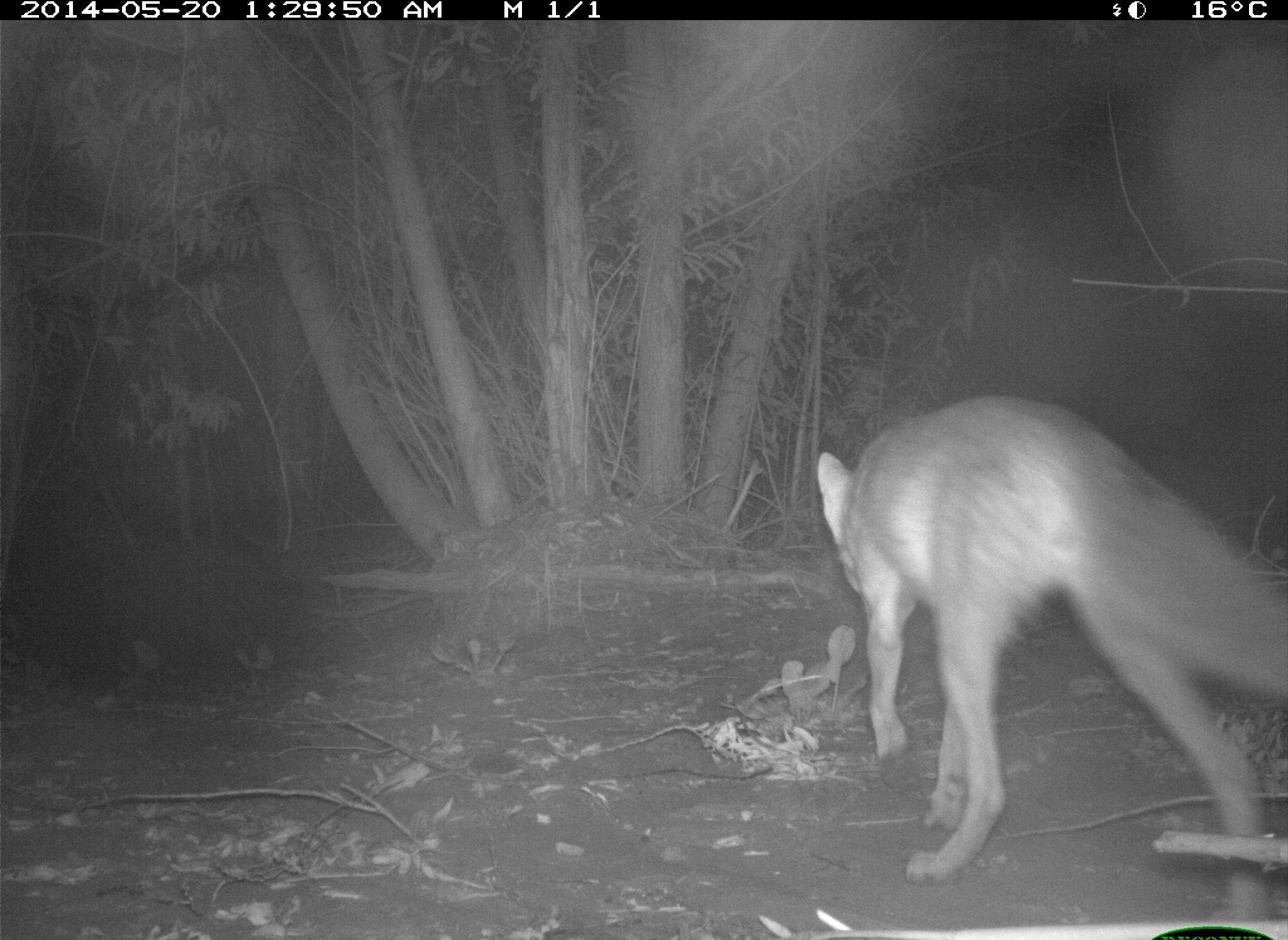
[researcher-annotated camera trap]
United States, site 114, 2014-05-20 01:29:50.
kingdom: Animalia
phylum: Chordata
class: Mammalia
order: Carnivora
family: Canidae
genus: Canis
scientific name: Canis latrans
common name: coyote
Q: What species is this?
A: Coyote (Canis latrans).